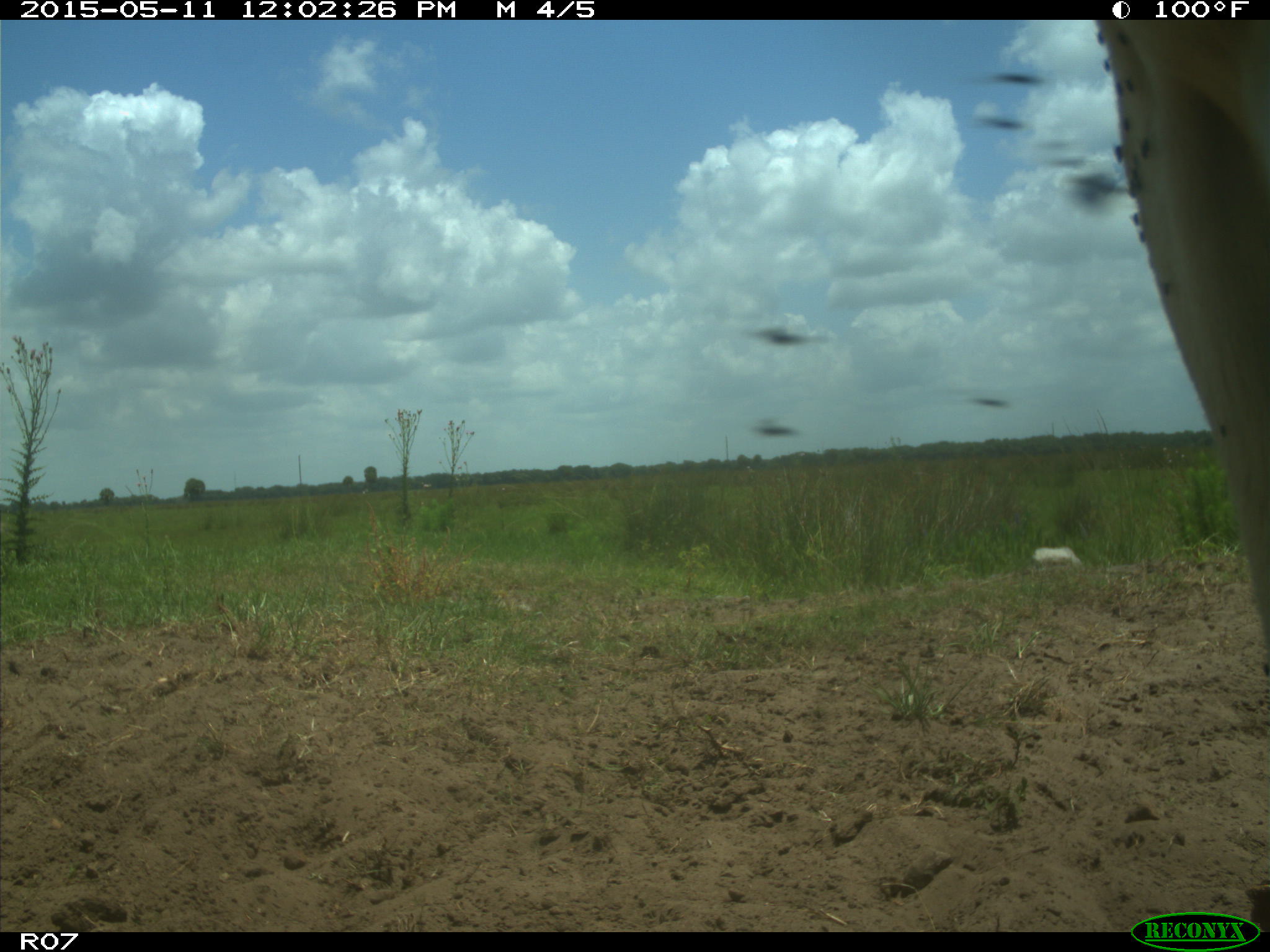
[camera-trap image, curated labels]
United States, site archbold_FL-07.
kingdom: Animalia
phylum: Chordata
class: Mammalia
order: Artiodactyla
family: Bovidae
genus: Bos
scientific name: Bos taurus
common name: domestic cow